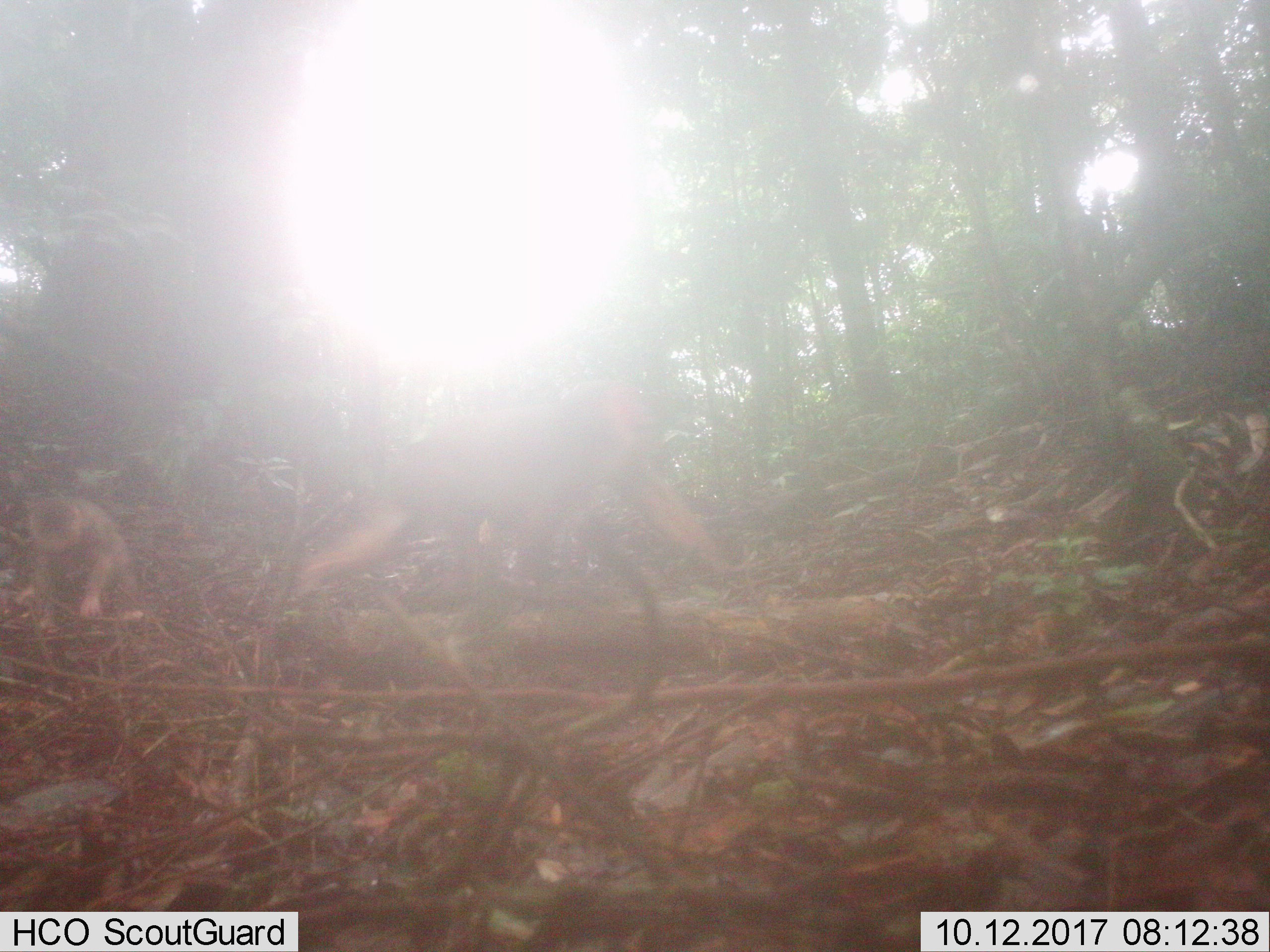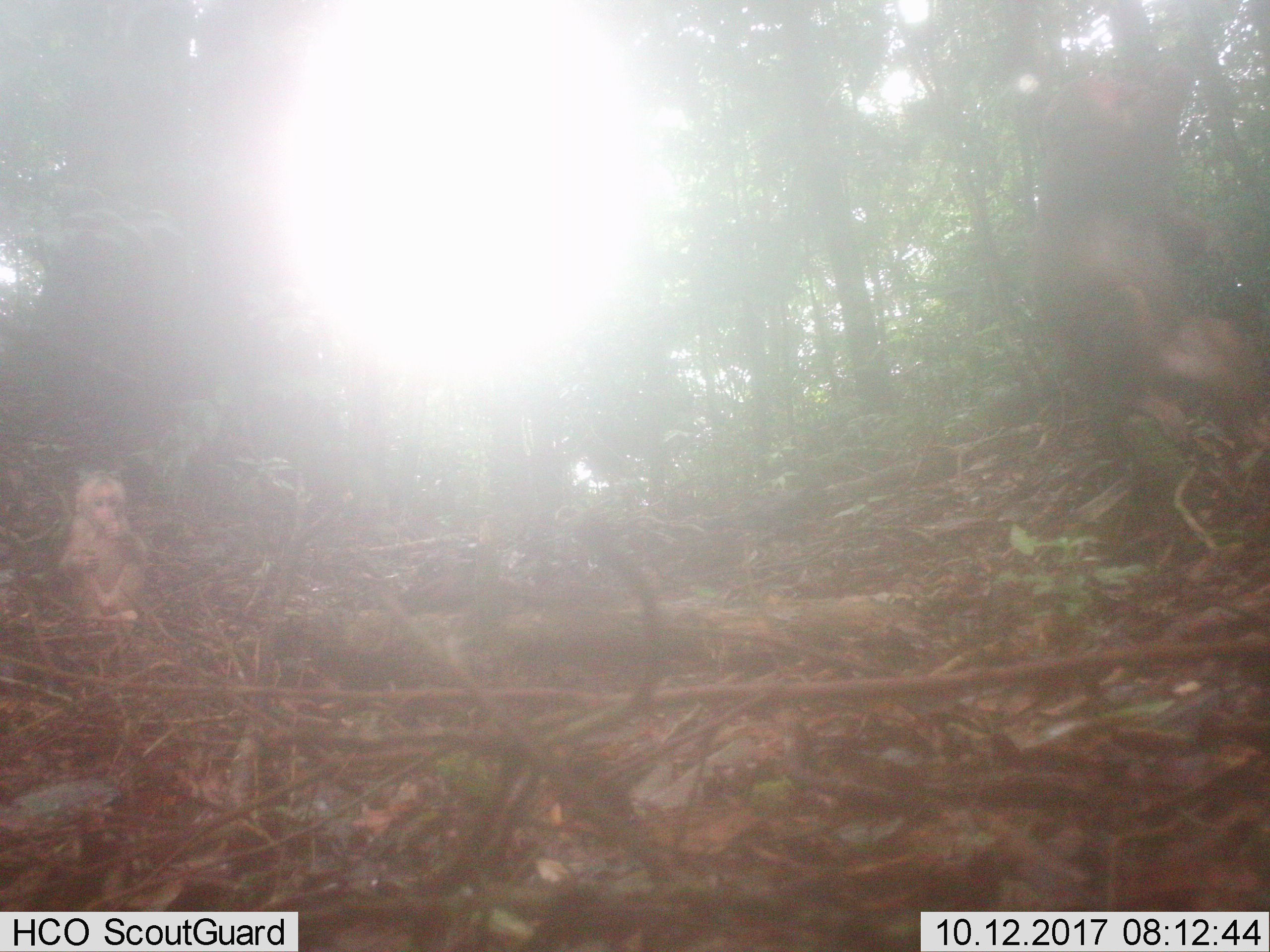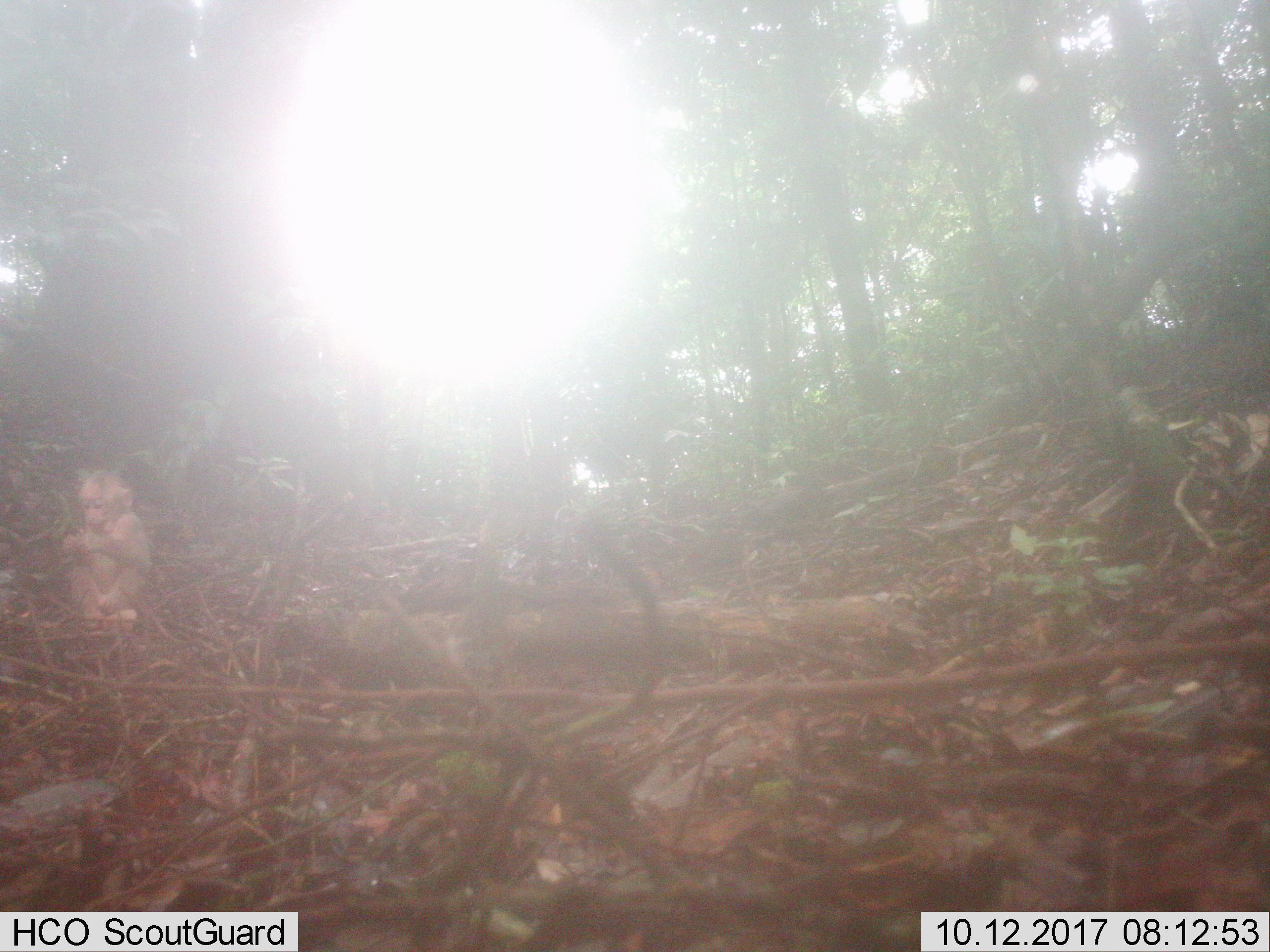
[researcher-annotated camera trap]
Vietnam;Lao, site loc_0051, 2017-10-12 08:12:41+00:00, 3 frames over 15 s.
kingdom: Animalia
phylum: Chordata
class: Mammalia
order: Primates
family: Cercopithecidae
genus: Macaca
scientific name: Macaca arctoides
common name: stump-tailed macaque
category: stump tailed macaque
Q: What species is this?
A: Stump tailed macaque (stump-tailed macaque) (Macaca arctoides).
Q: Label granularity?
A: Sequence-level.